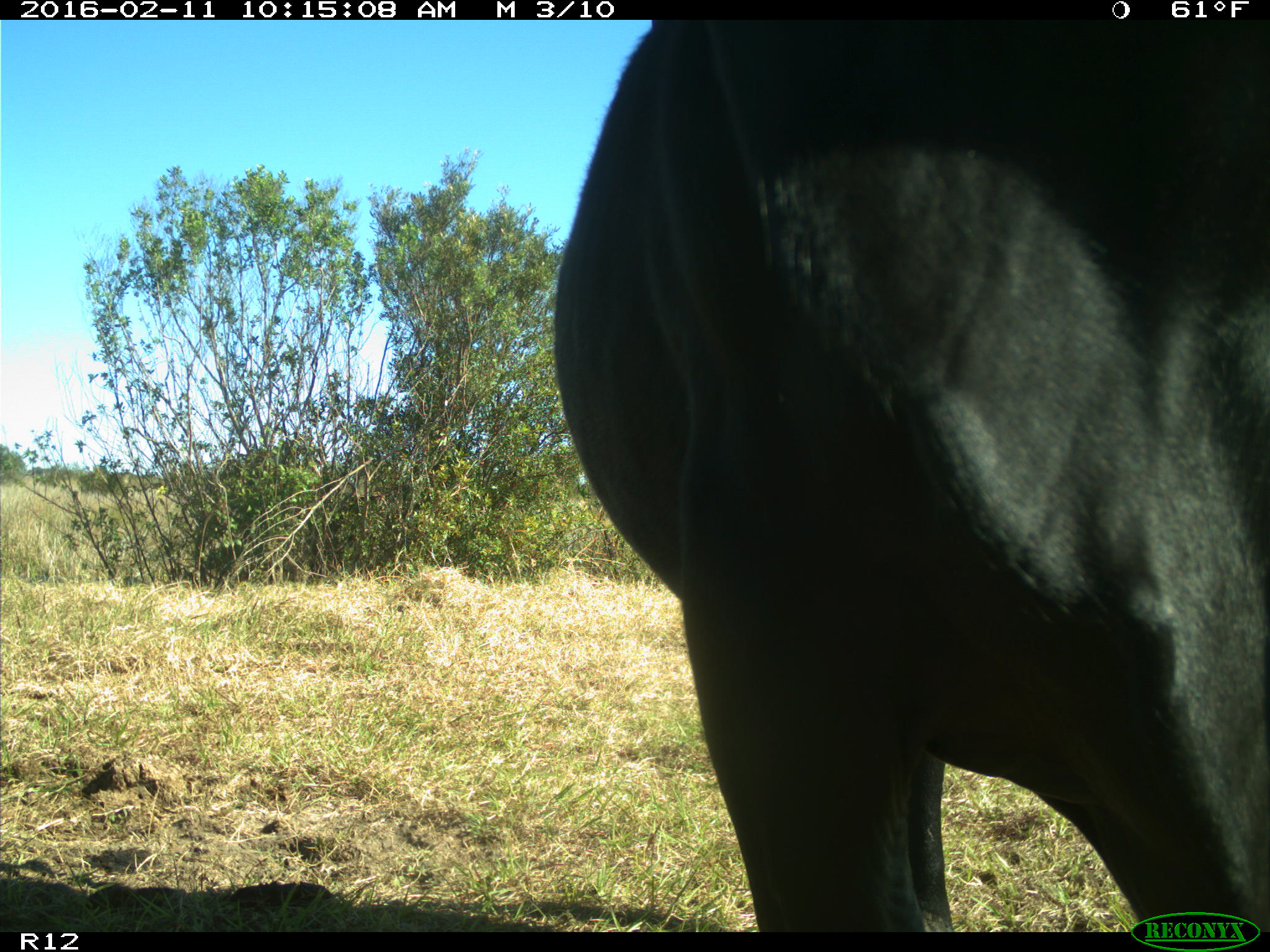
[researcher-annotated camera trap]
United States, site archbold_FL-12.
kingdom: Animalia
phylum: Chordata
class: Mammalia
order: Artiodactyla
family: Bovidae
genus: Bos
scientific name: Bos taurus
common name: domestic cow